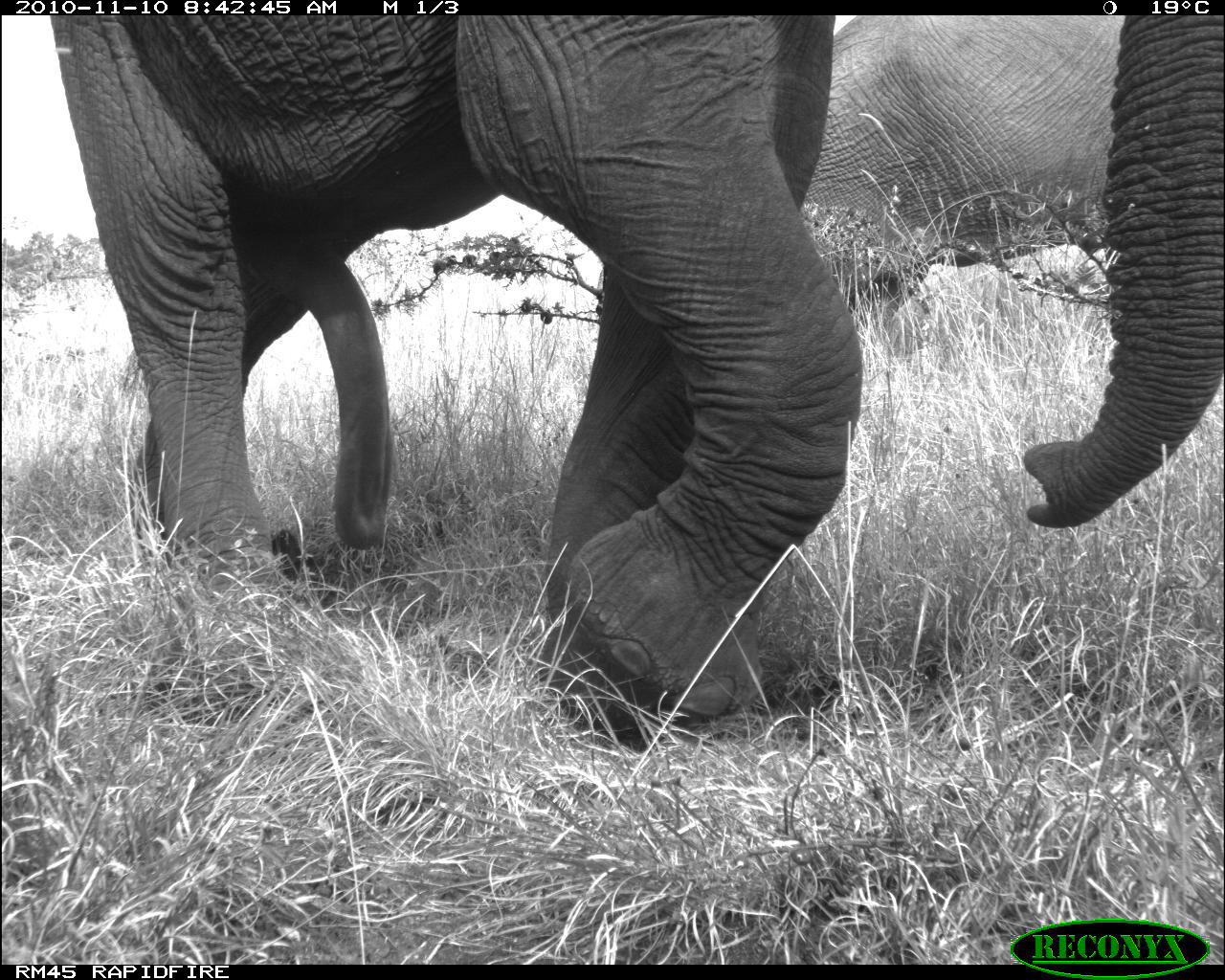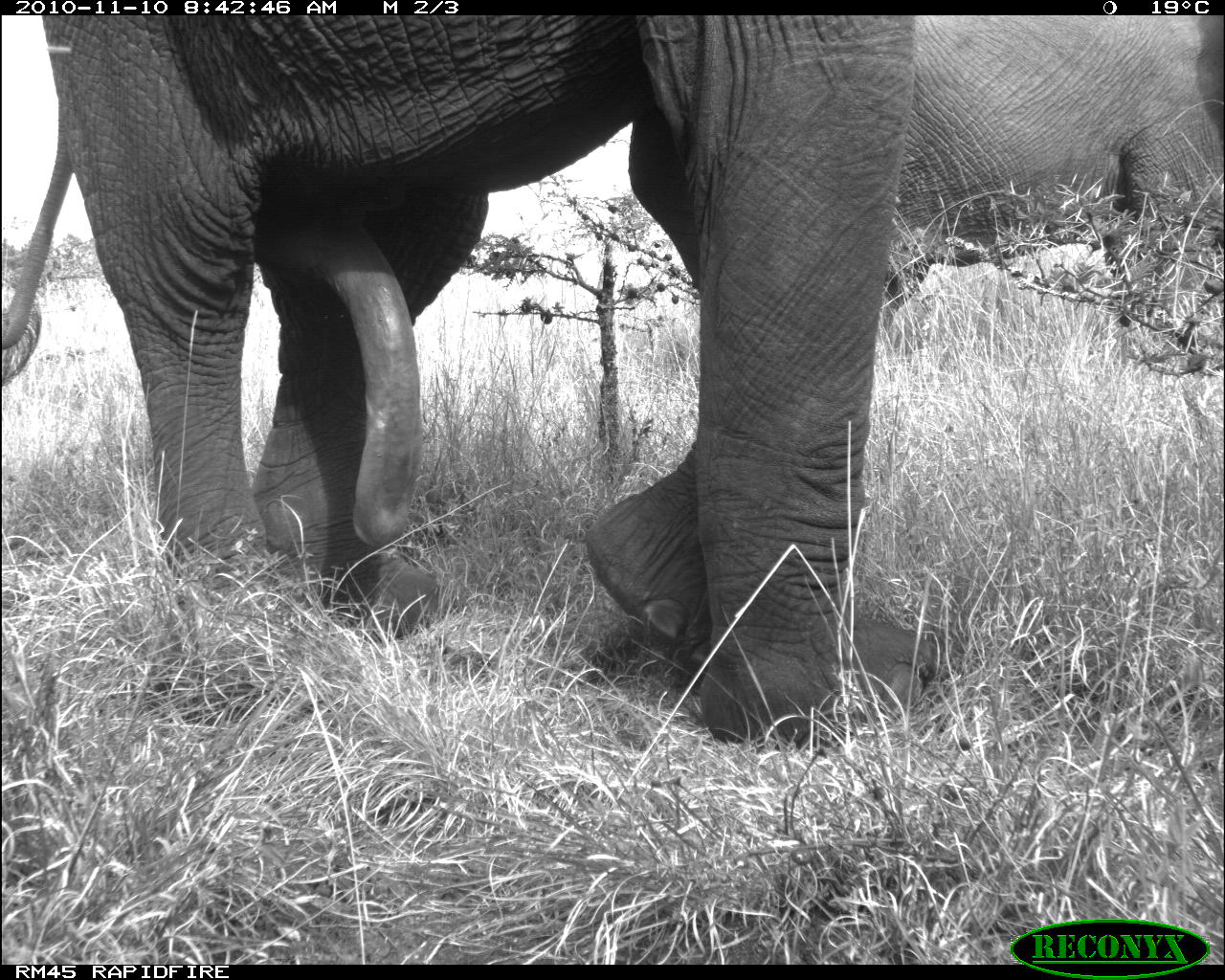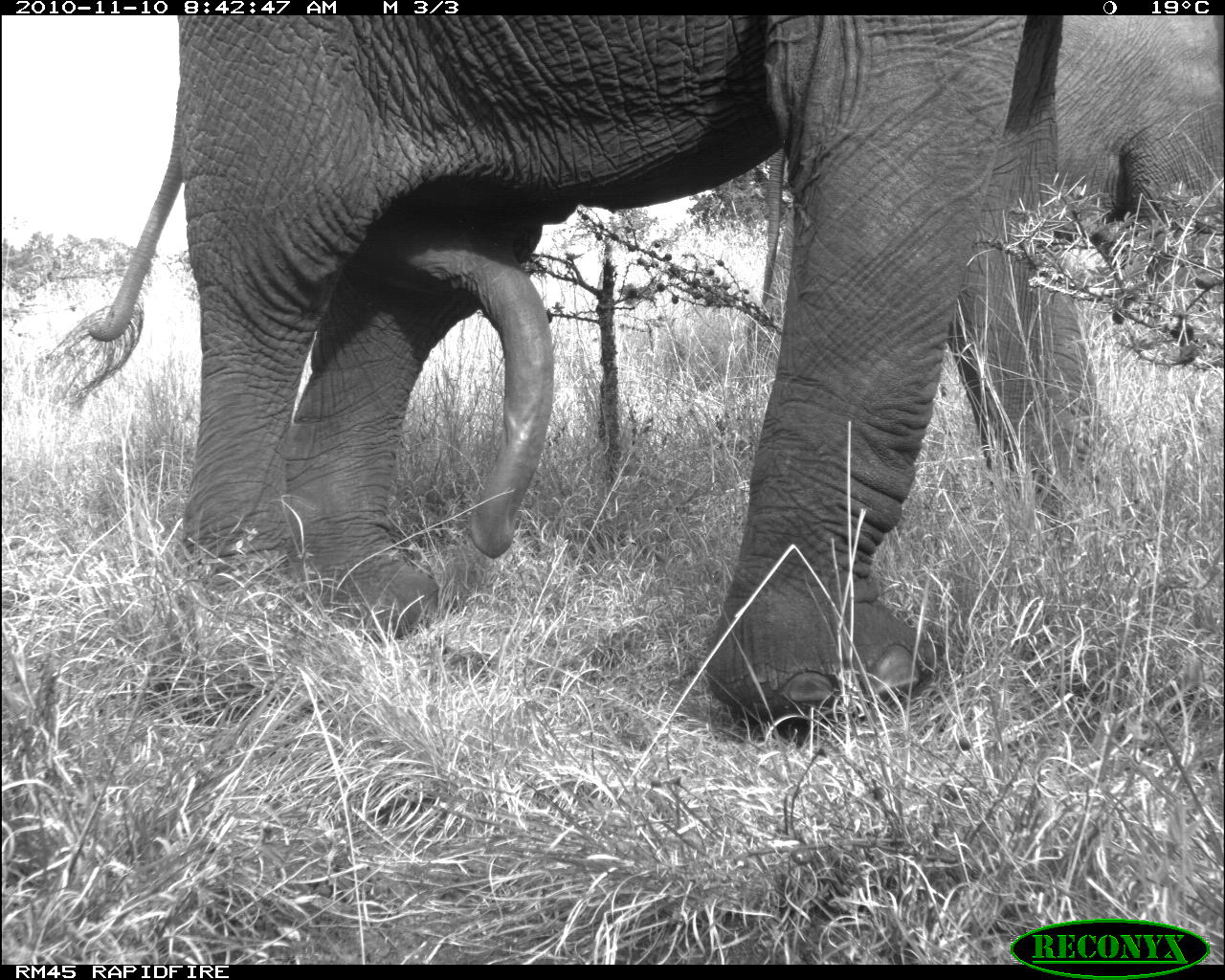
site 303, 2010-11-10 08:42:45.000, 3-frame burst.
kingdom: Animalia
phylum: Chordata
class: Mammalia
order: Proboscidea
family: Elephantidae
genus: Loxodonta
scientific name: Loxodonta africana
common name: african bush elephant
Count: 2.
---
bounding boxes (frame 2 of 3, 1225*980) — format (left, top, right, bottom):
loxodonta africana: (0, 14, 945, 751); (873, 14, 1222, 341)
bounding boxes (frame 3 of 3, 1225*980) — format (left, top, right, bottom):
loxodonta africana: (37, 12, 1225, 733); (1046, 18, 1225, 290)